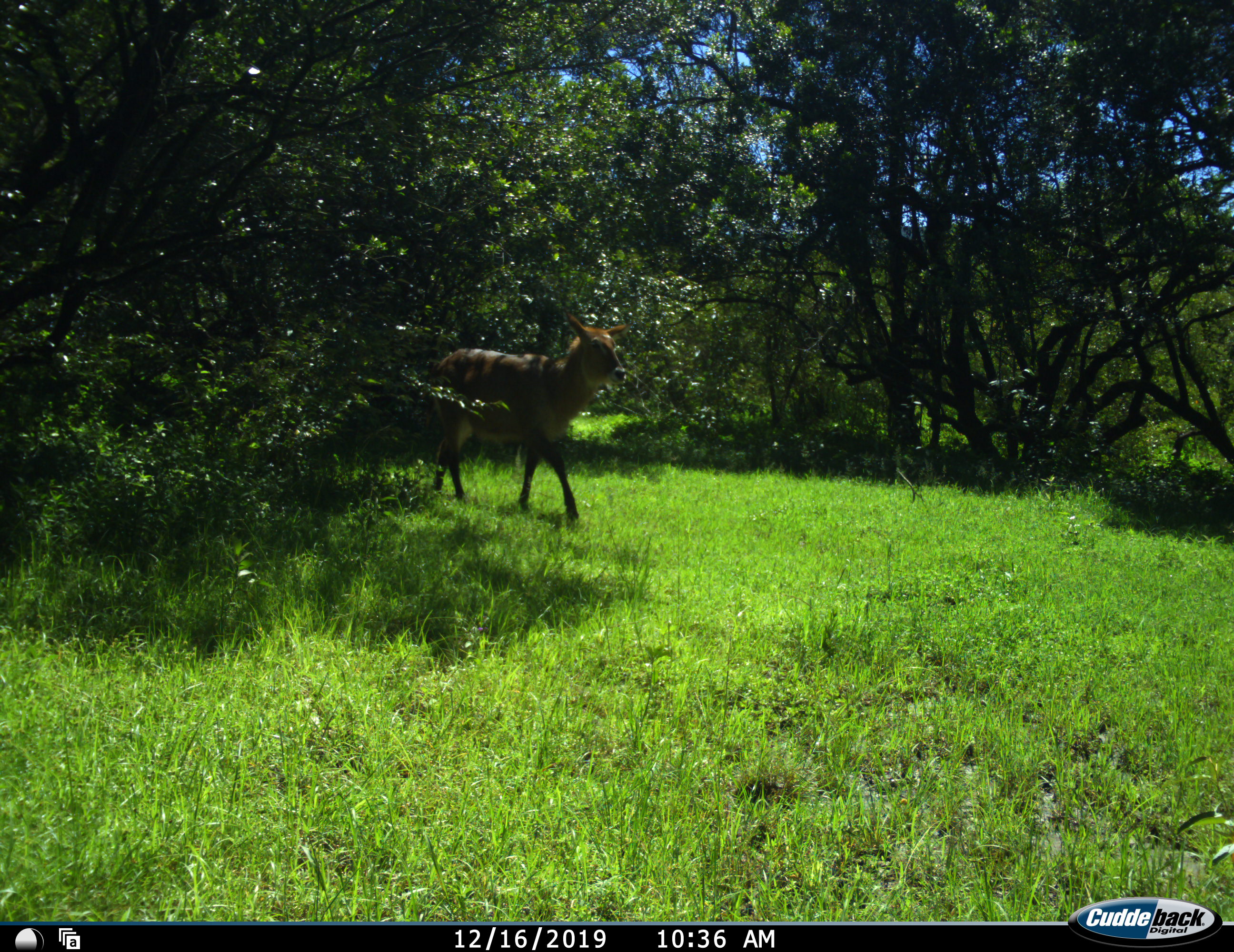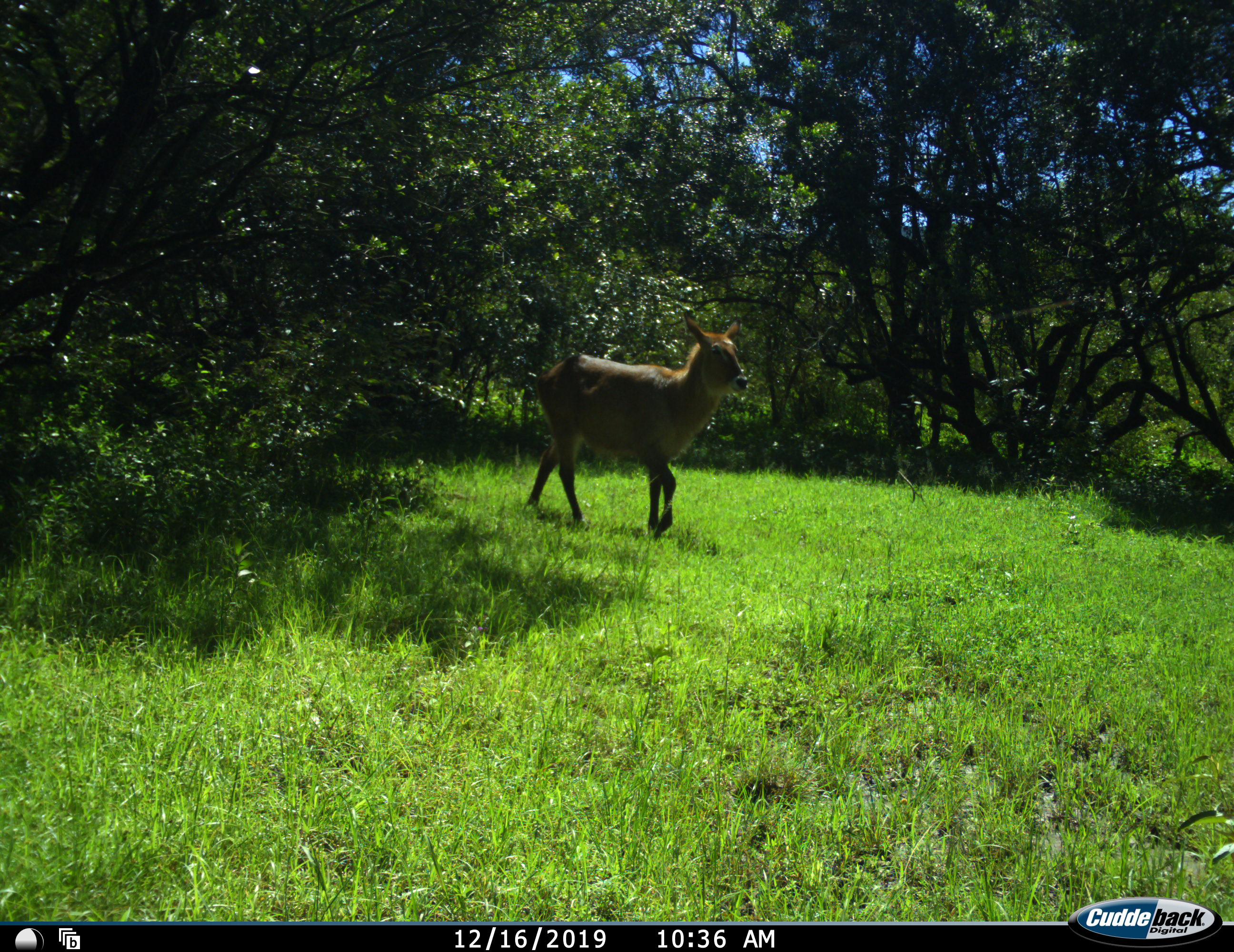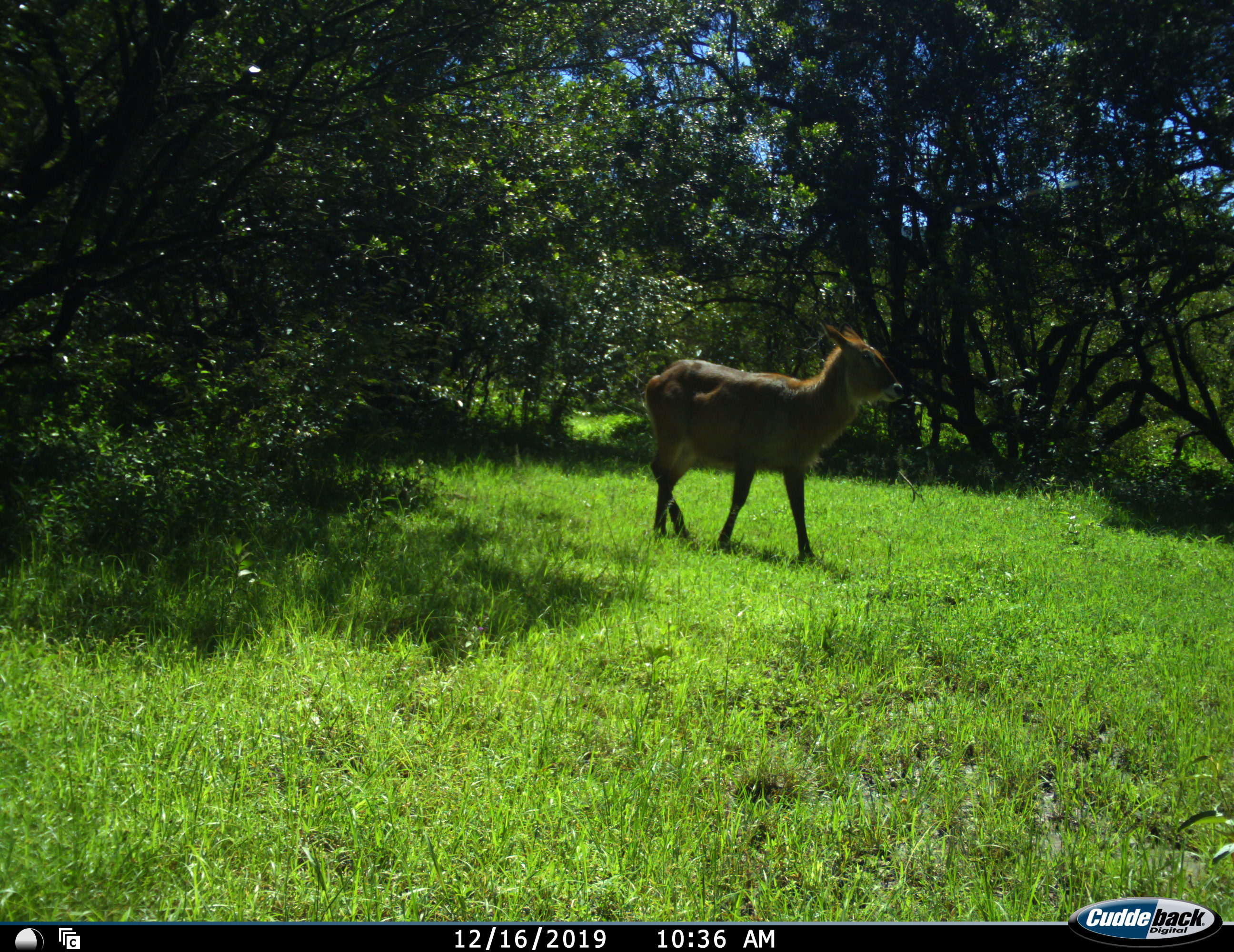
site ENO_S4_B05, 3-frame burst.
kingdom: Animalia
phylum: Chordata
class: Mammalia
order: Artiodactyla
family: Bovidae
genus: Kobus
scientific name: Kobus ellipsiprymnus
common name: waterbuck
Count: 1.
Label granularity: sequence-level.